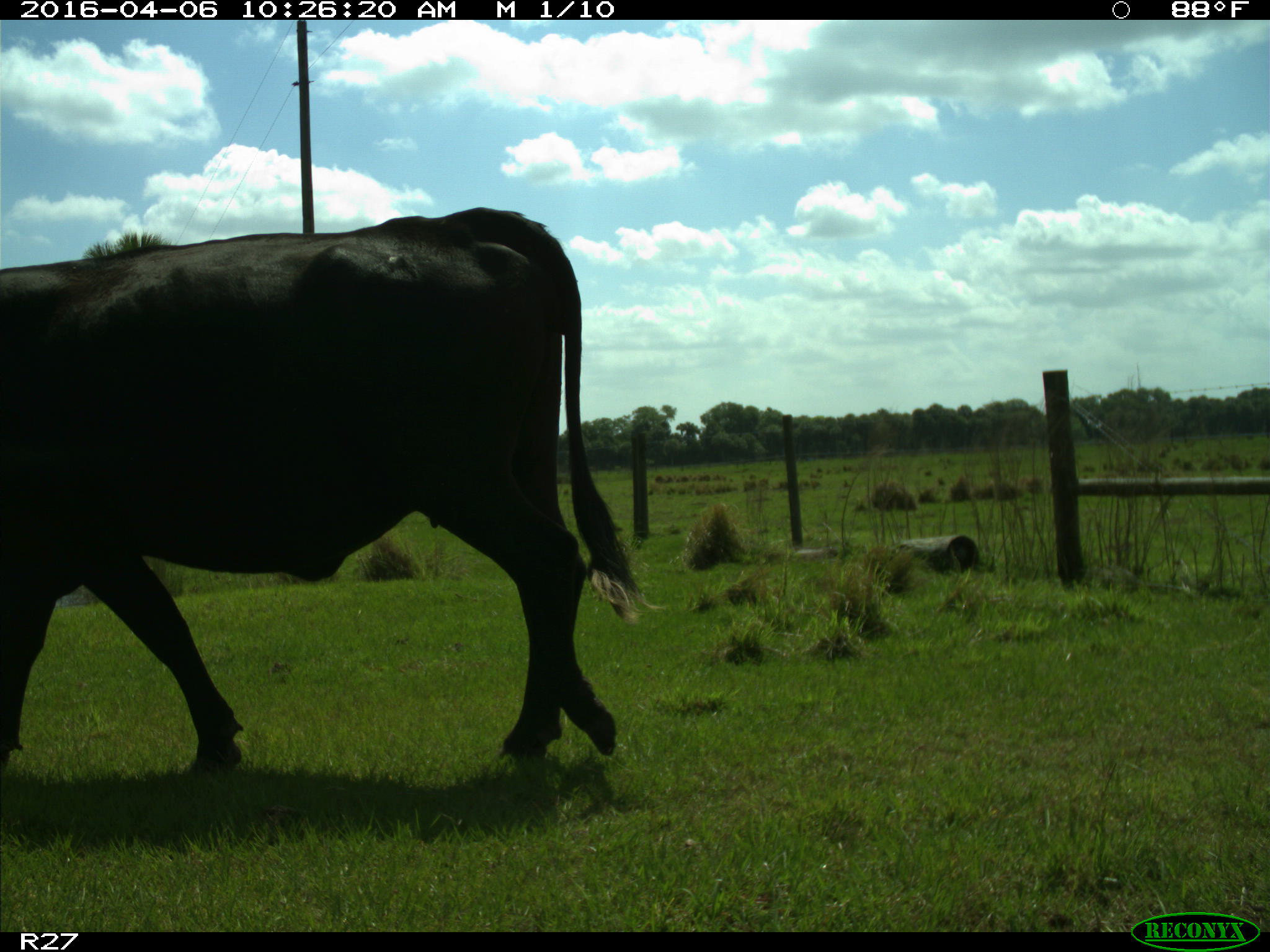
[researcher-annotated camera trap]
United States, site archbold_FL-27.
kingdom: Animalia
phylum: Chordata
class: Mammalia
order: Artiodactyla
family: Bovidae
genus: Bos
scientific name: Bos taurus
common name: domestic cow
Bos taurus (domestic cow).